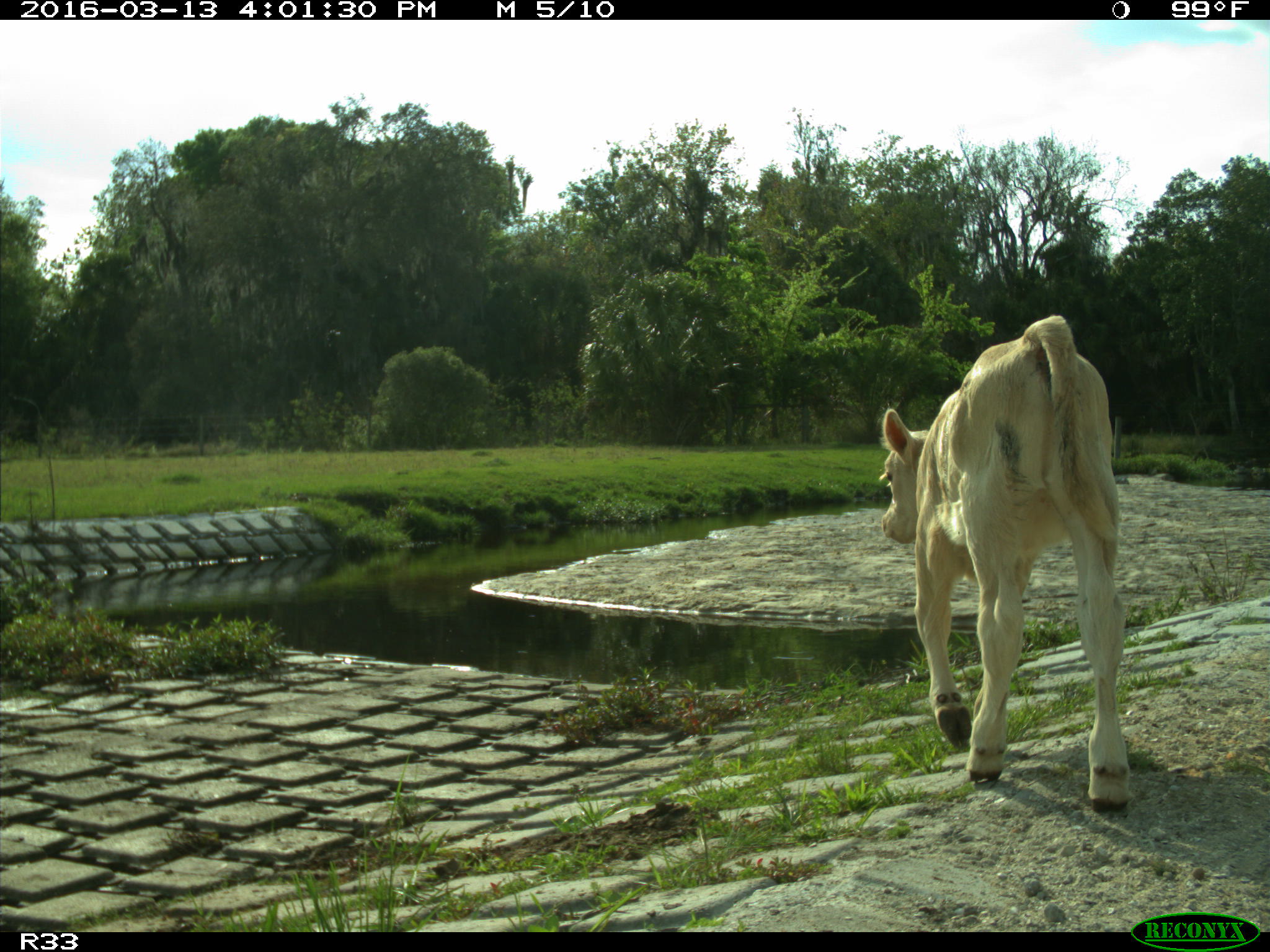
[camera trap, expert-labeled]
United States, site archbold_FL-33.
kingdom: Animalia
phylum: Chordata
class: Mammalia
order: Artiodactyla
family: Bovidae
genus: Bos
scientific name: Bos taurus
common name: domestic cow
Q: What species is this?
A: Bos taurus (domestic cow).